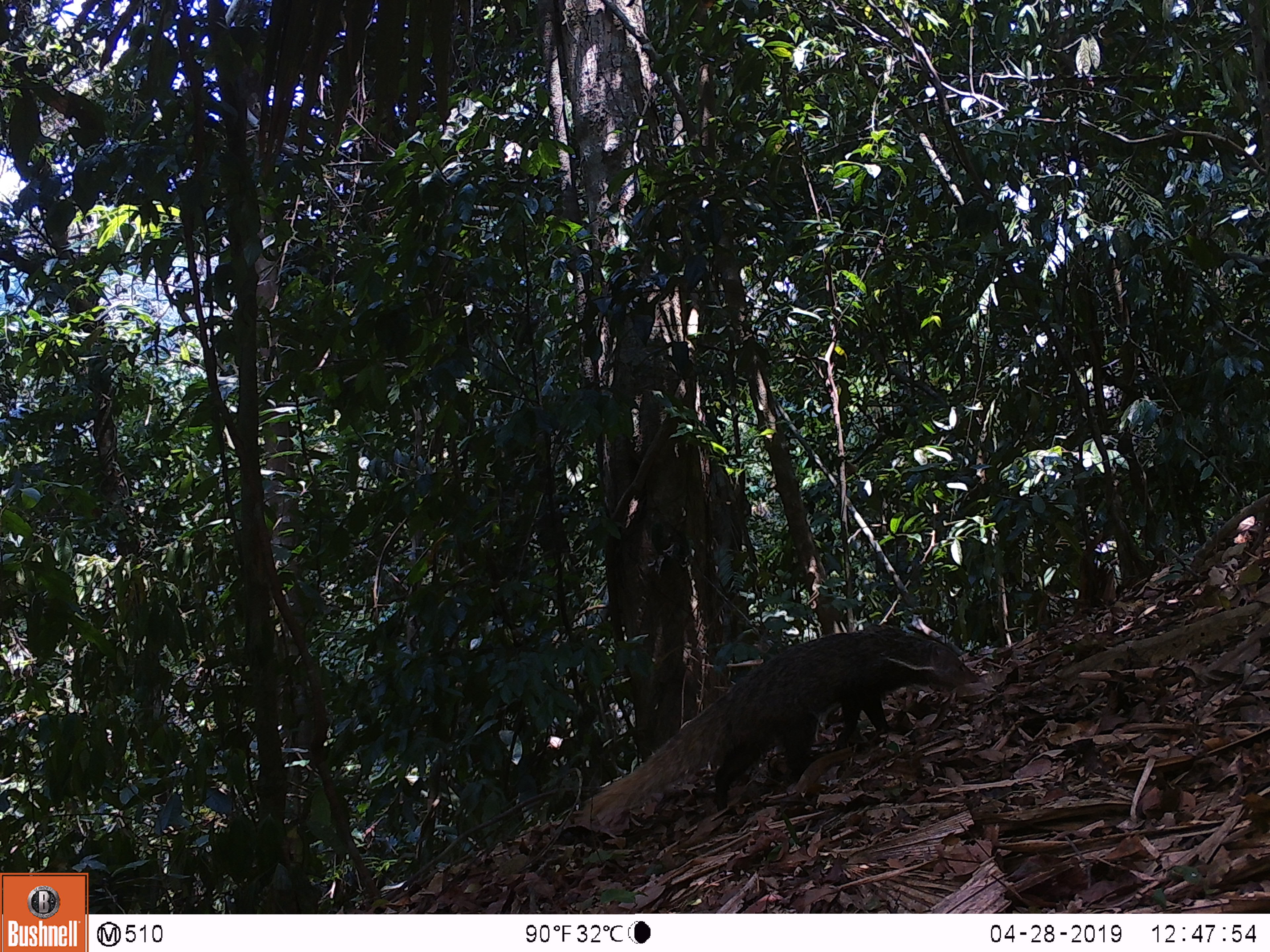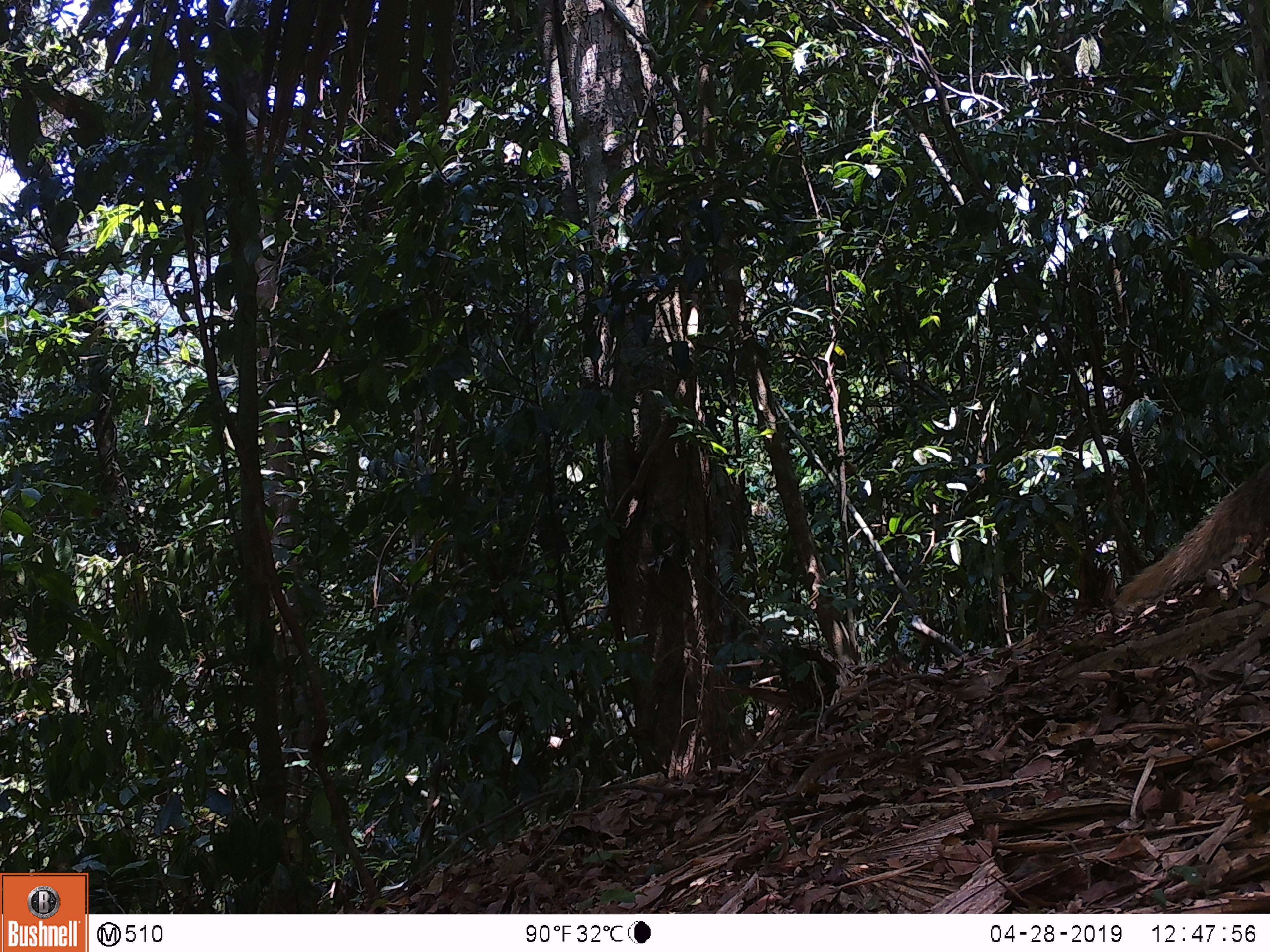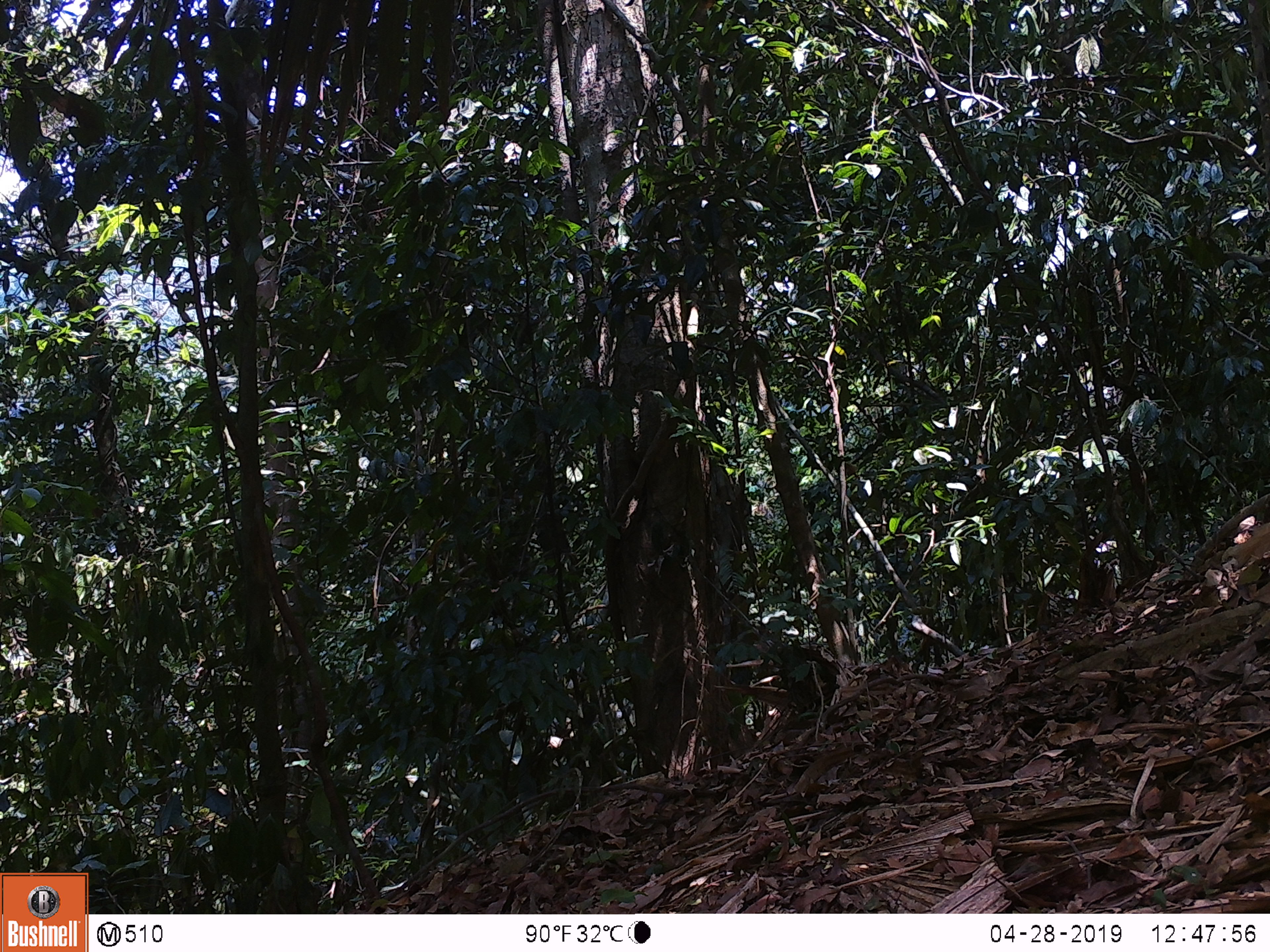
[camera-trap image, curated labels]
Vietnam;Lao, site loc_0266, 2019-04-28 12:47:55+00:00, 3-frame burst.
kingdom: Animalia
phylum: Chordata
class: Aves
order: Galliformes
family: Phasianidae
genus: Polyplectron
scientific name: Polyplectron bicalcaratum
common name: gray peacock-pheasant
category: grey peacock pheasant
Grey peacock pheasant (gray peacock-pheasant) (Polyplectron bicalcaratum). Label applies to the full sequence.